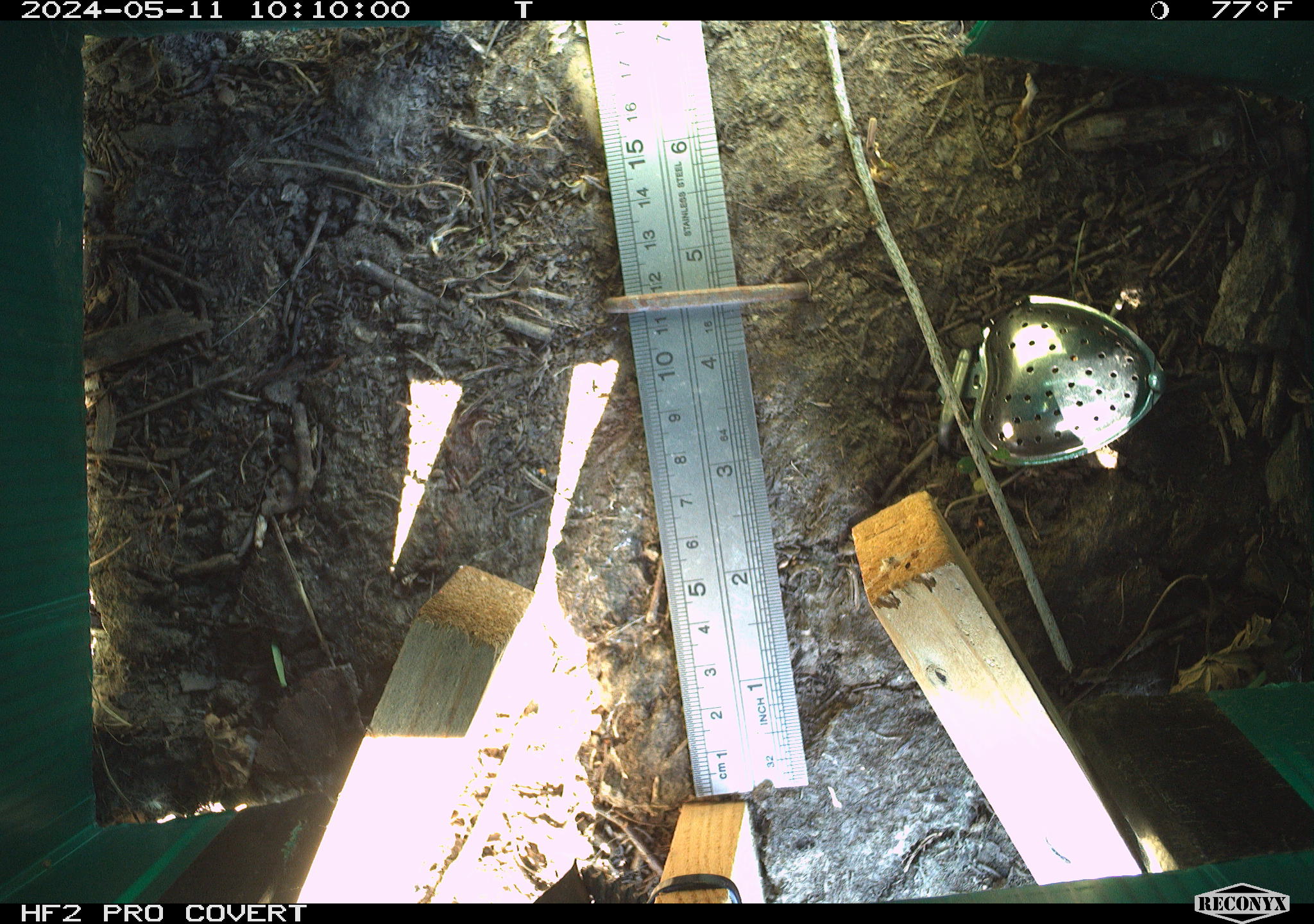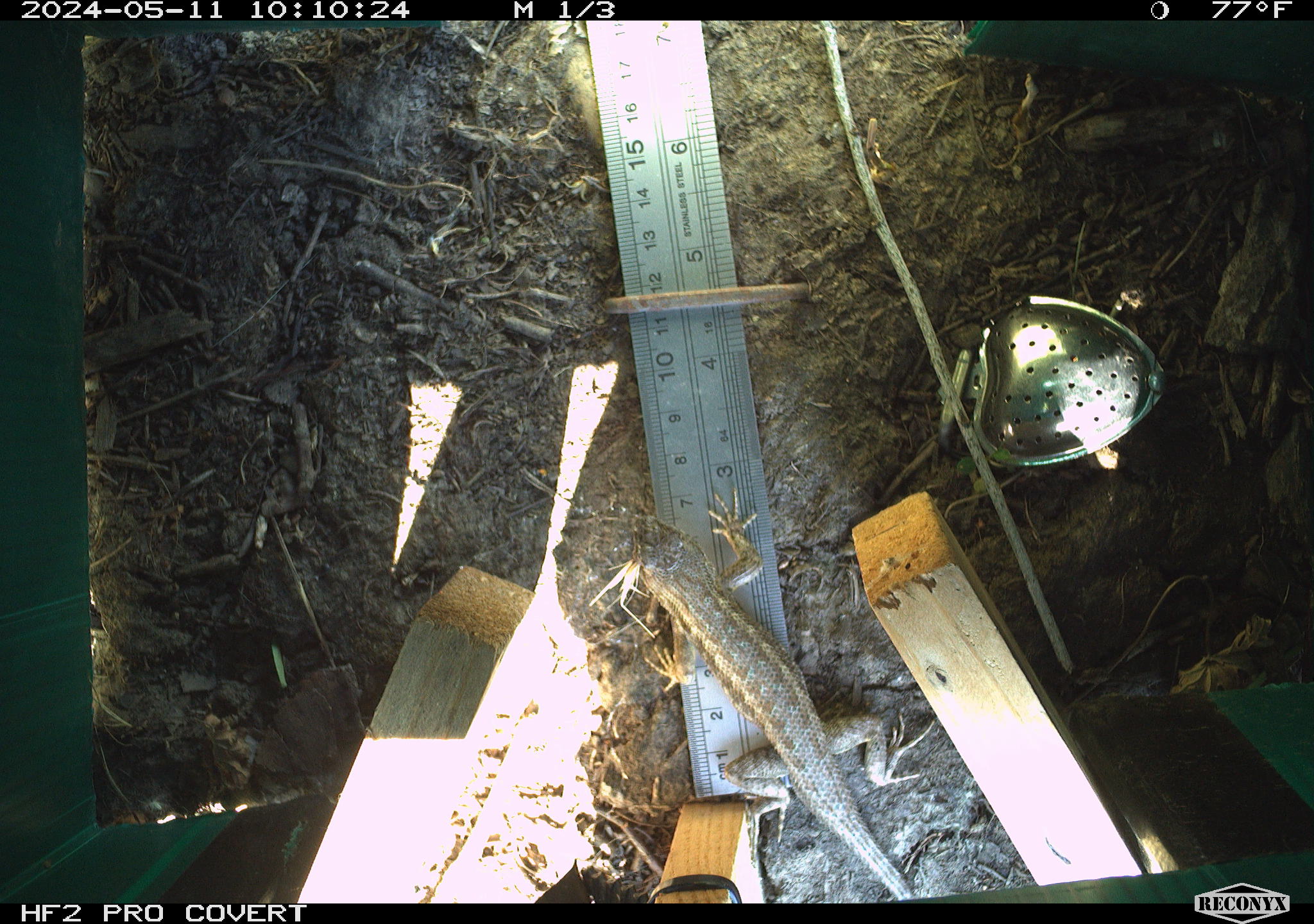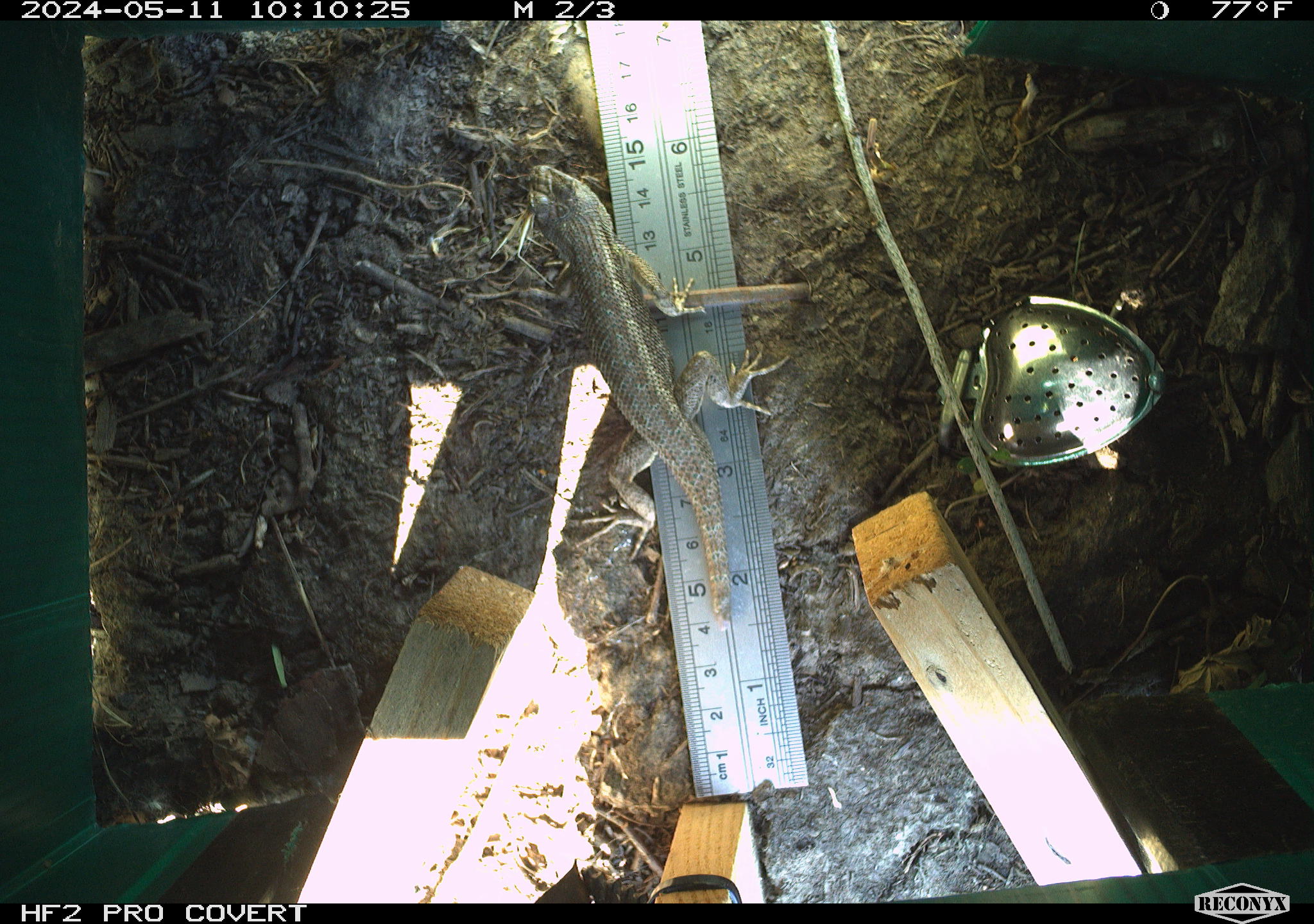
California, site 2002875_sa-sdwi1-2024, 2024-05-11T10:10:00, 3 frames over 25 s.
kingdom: Animalia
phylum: Chordata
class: Reptilia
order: Squamata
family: Phrynosomatidae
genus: Sceloporus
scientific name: Sceloporus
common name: spiny lizards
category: sceloporus species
Sceloporus species (spiny lizards) (Sceloporus).